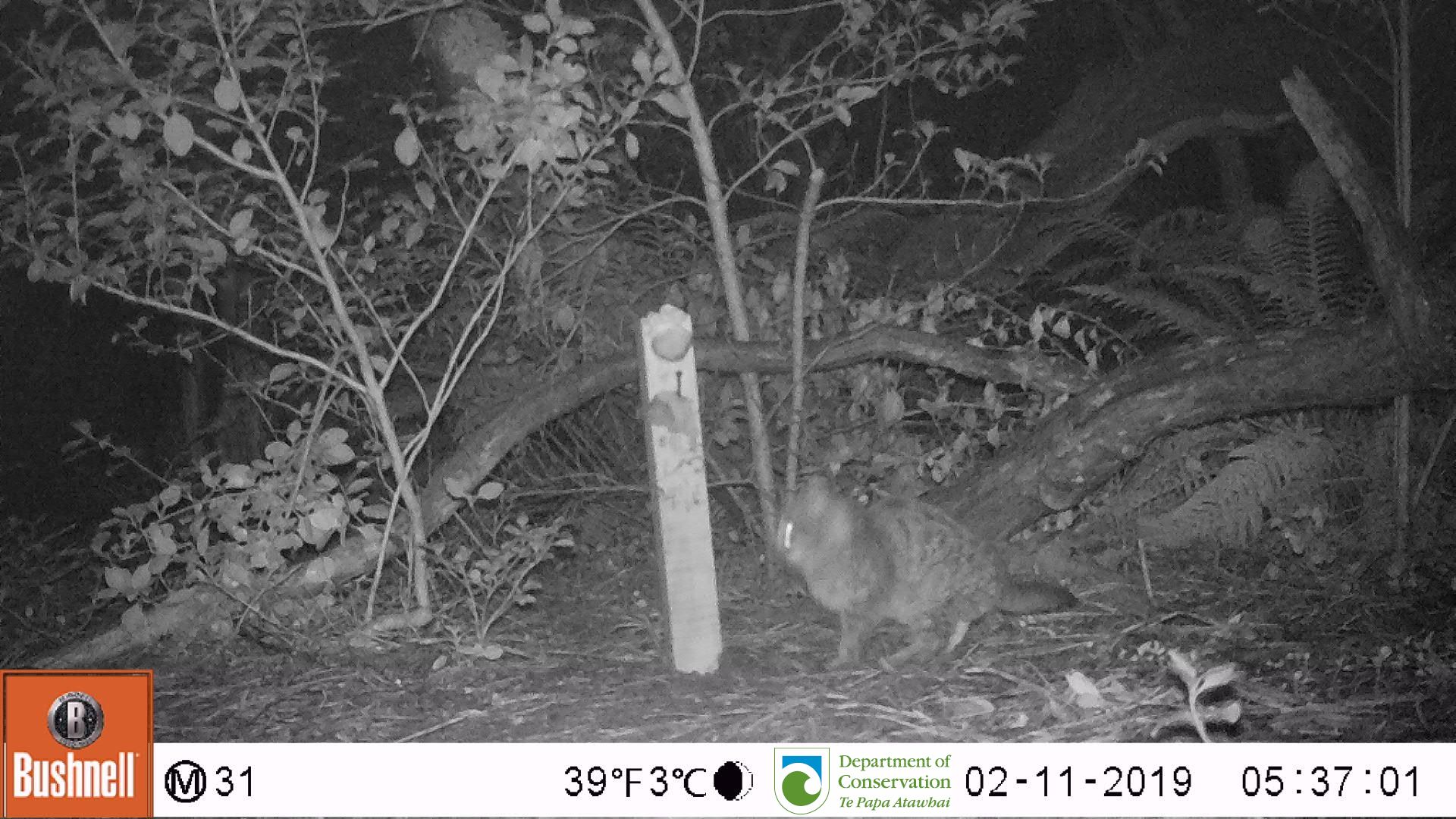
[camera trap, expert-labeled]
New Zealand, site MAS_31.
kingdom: Animalia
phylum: Chordata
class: Mammalia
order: Carnivora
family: Felidae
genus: Felis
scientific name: Felis catus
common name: domestic cat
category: cat